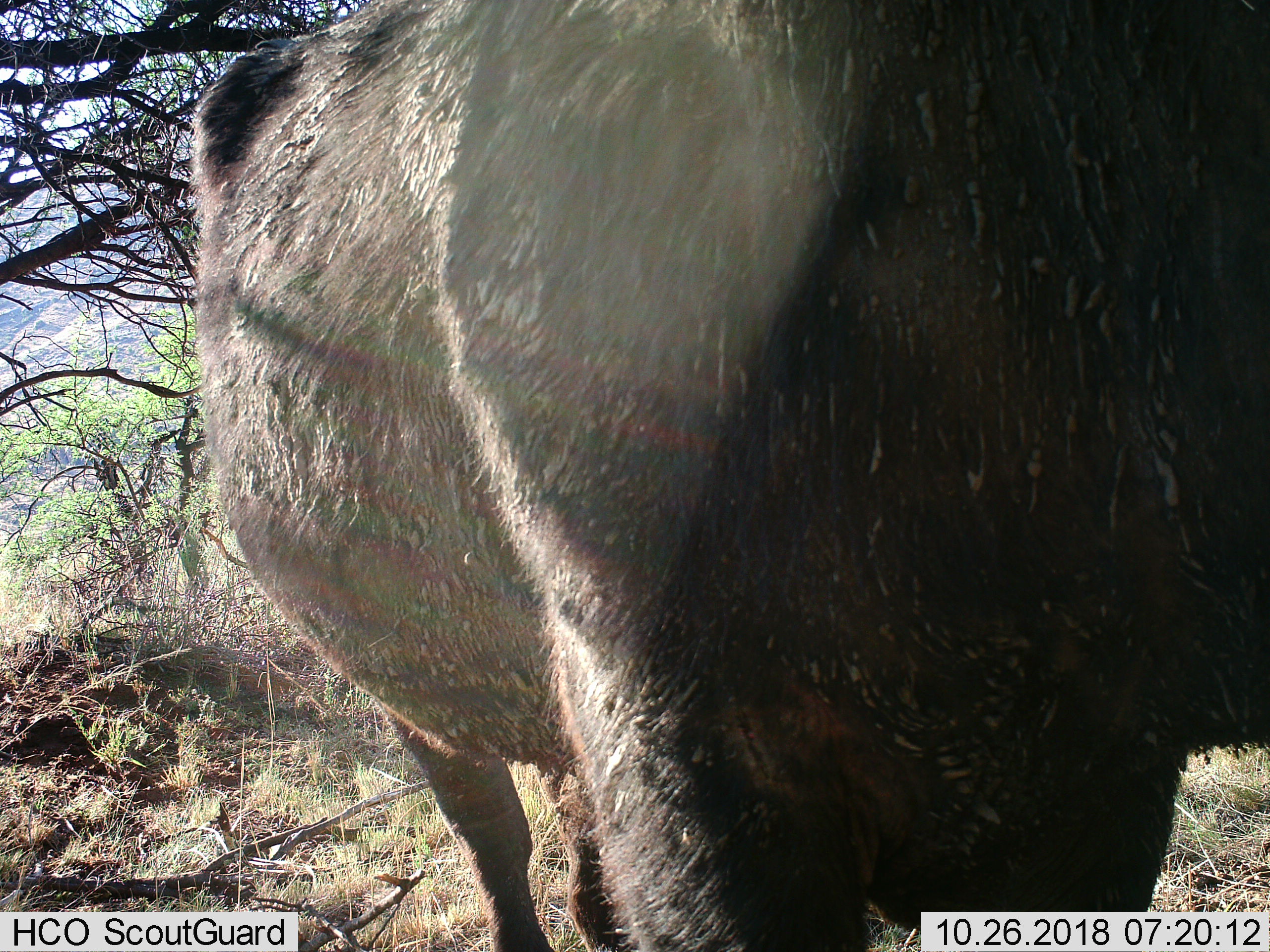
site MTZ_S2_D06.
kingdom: Animalia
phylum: Chordata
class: Mammalia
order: Artiodactyla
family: Bovidae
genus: Syncerus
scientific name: Syncerus caffer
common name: african buffalo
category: buffalo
Buffalo (african buffalo) (Syncerus caffer), count 1. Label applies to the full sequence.